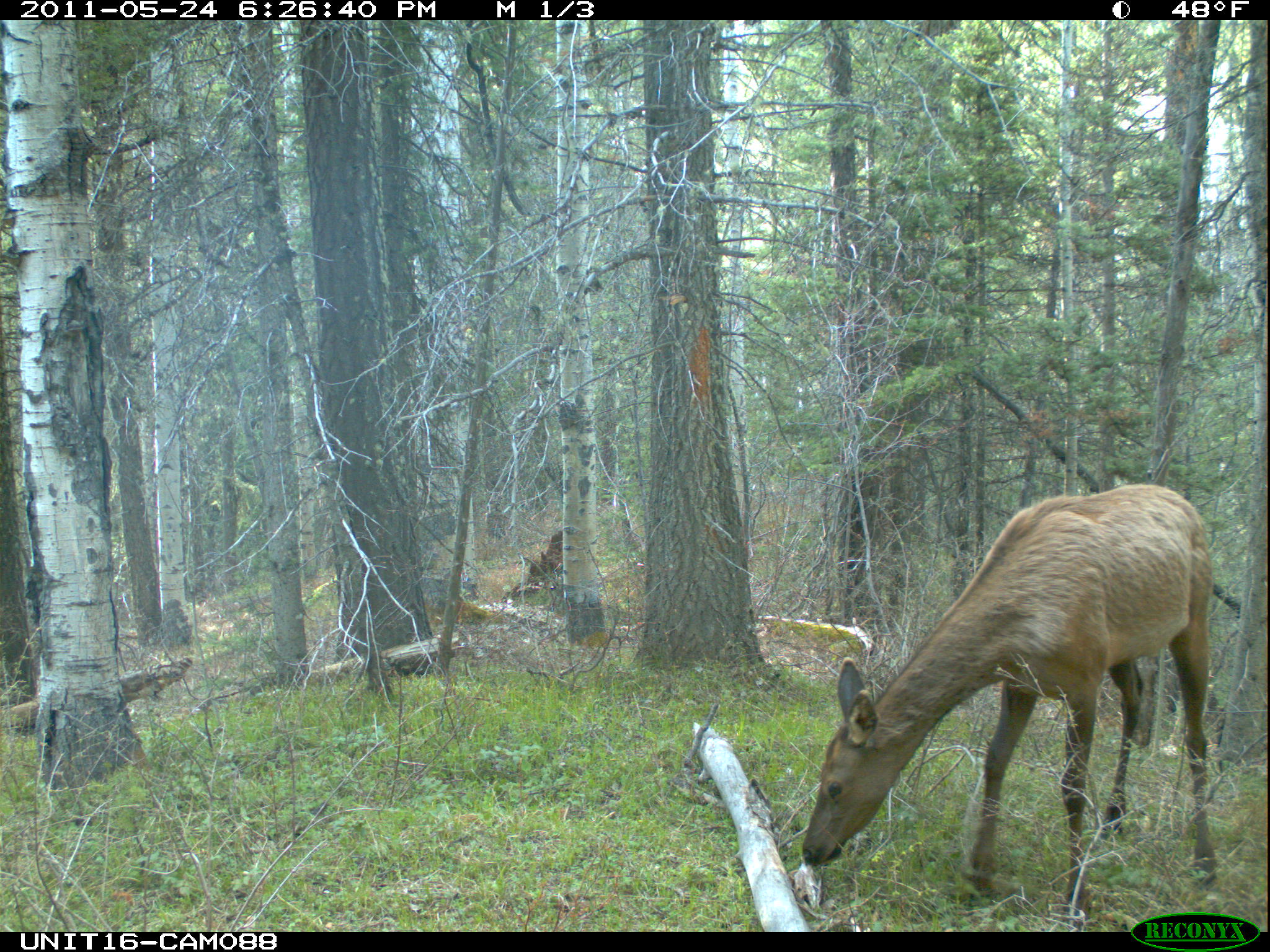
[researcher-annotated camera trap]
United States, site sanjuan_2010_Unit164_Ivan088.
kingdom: Animalia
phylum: Chordata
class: Mammalia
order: Artiodactyla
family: Cervidae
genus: Cervus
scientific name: Cervus elaphus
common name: red deer